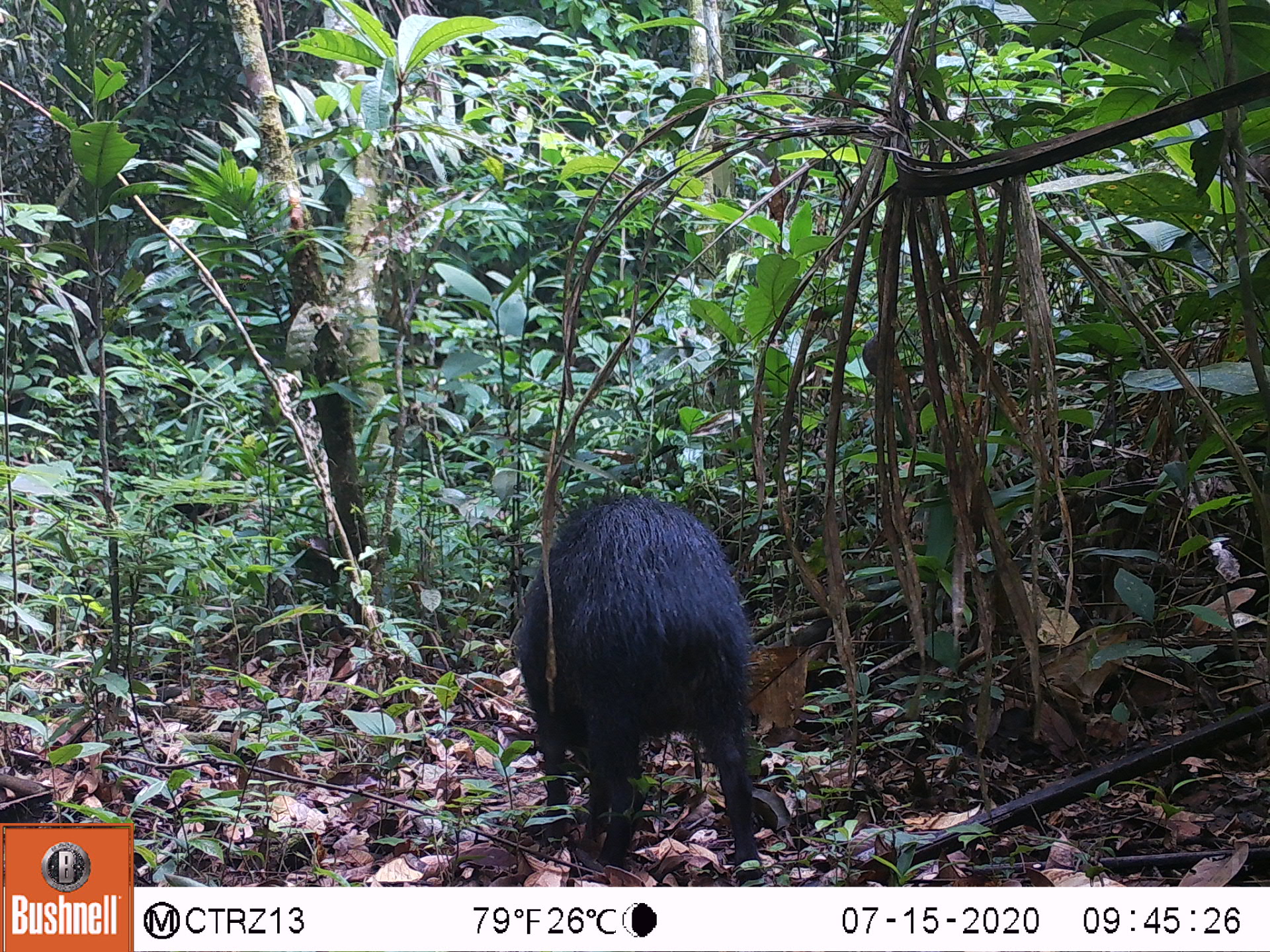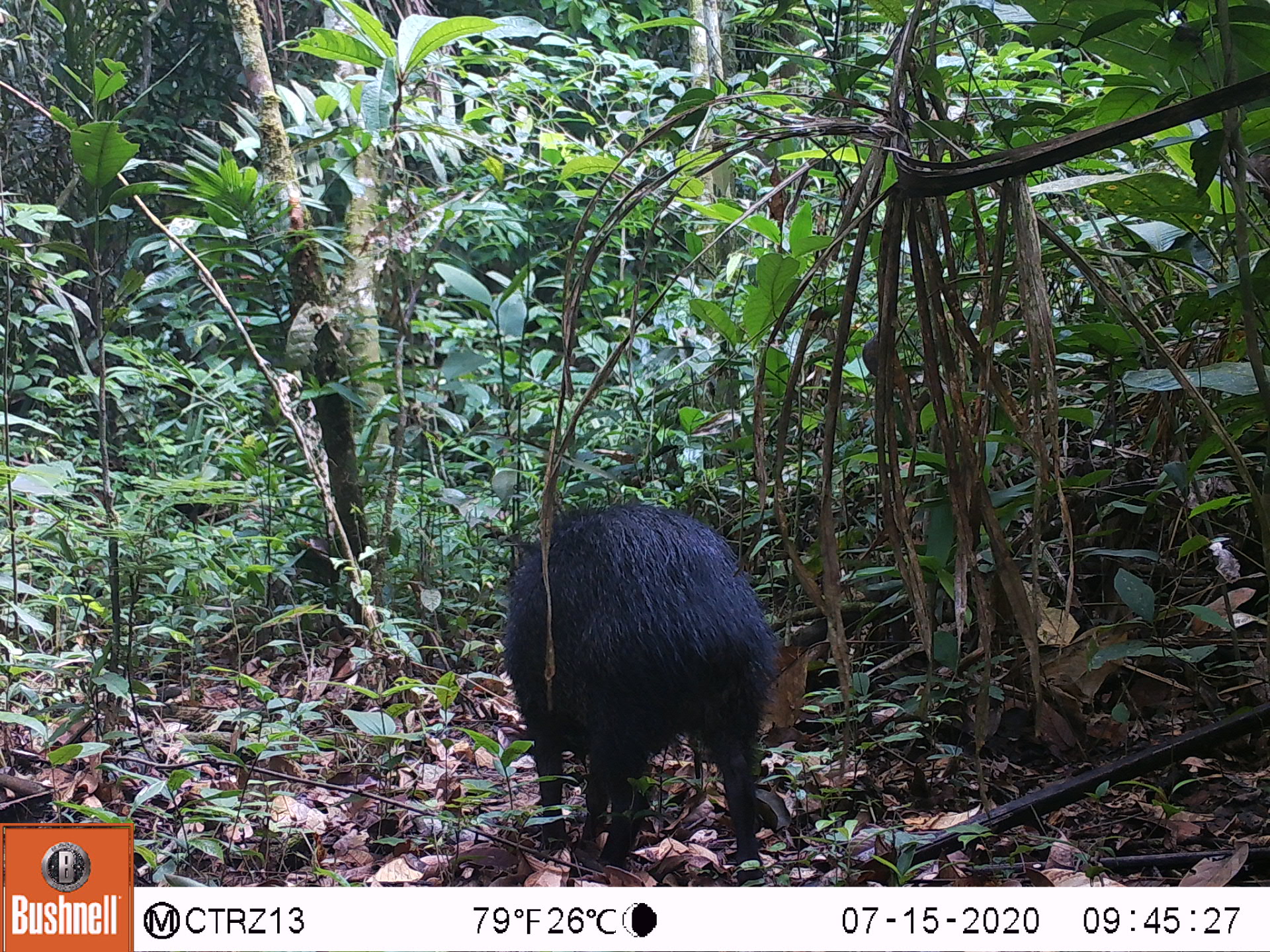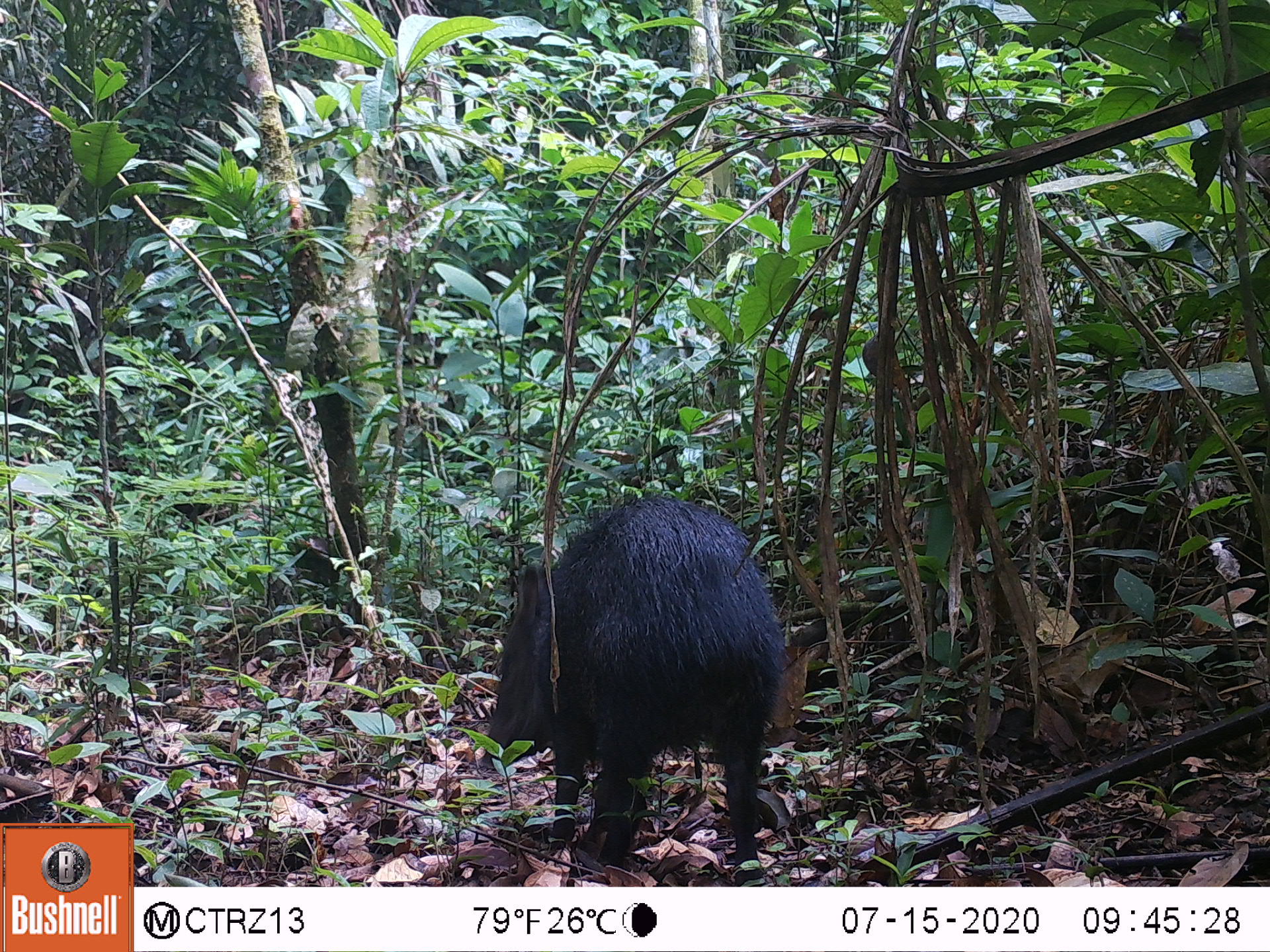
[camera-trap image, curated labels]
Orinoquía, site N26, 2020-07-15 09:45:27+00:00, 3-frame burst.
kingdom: Animalia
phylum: Chordata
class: Mammalia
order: Artiodactyla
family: Tayassuidae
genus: Pecari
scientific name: Pecari tajacu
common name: collared peccary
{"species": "collared peccary (Pecari tajacu)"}